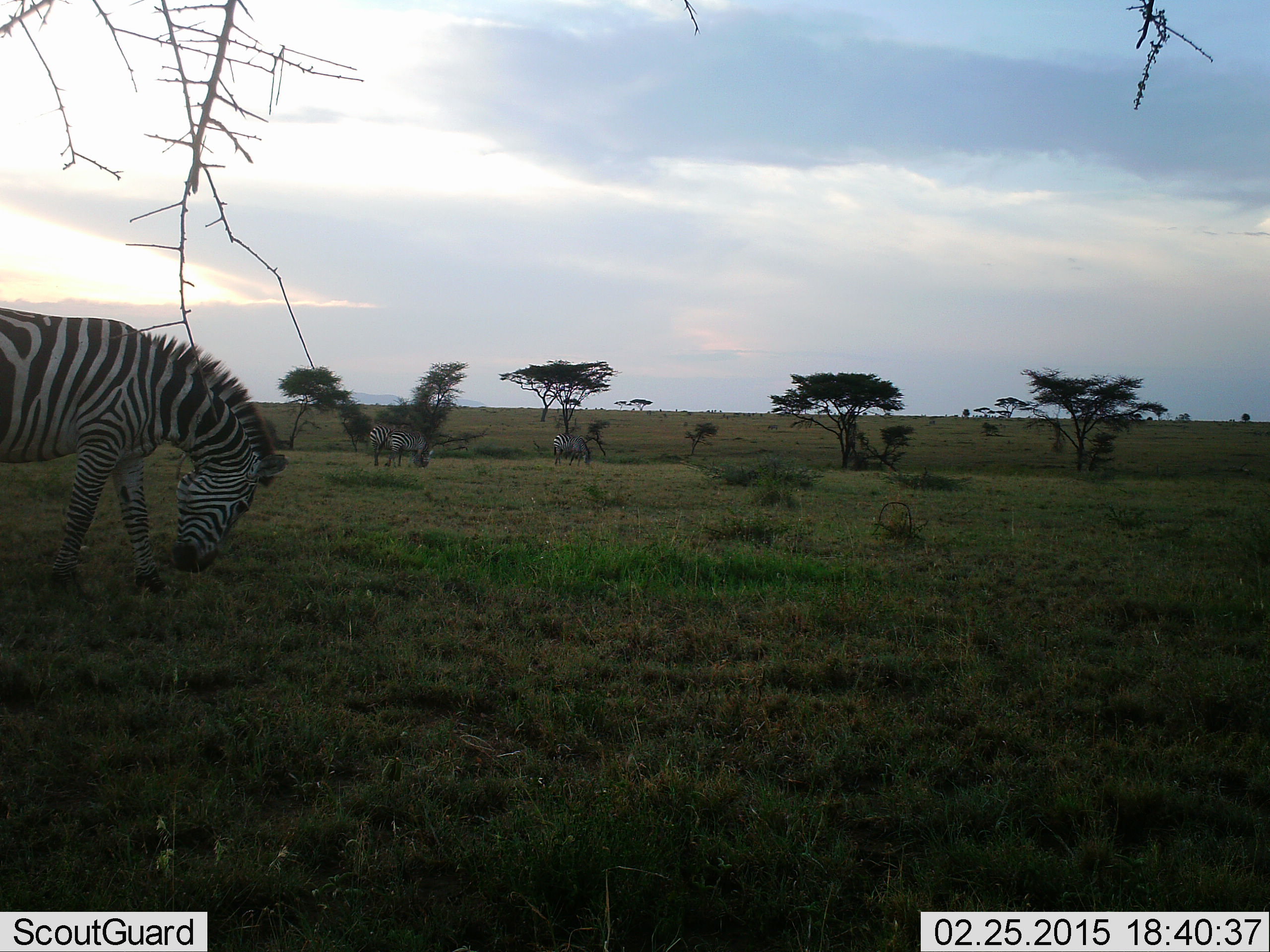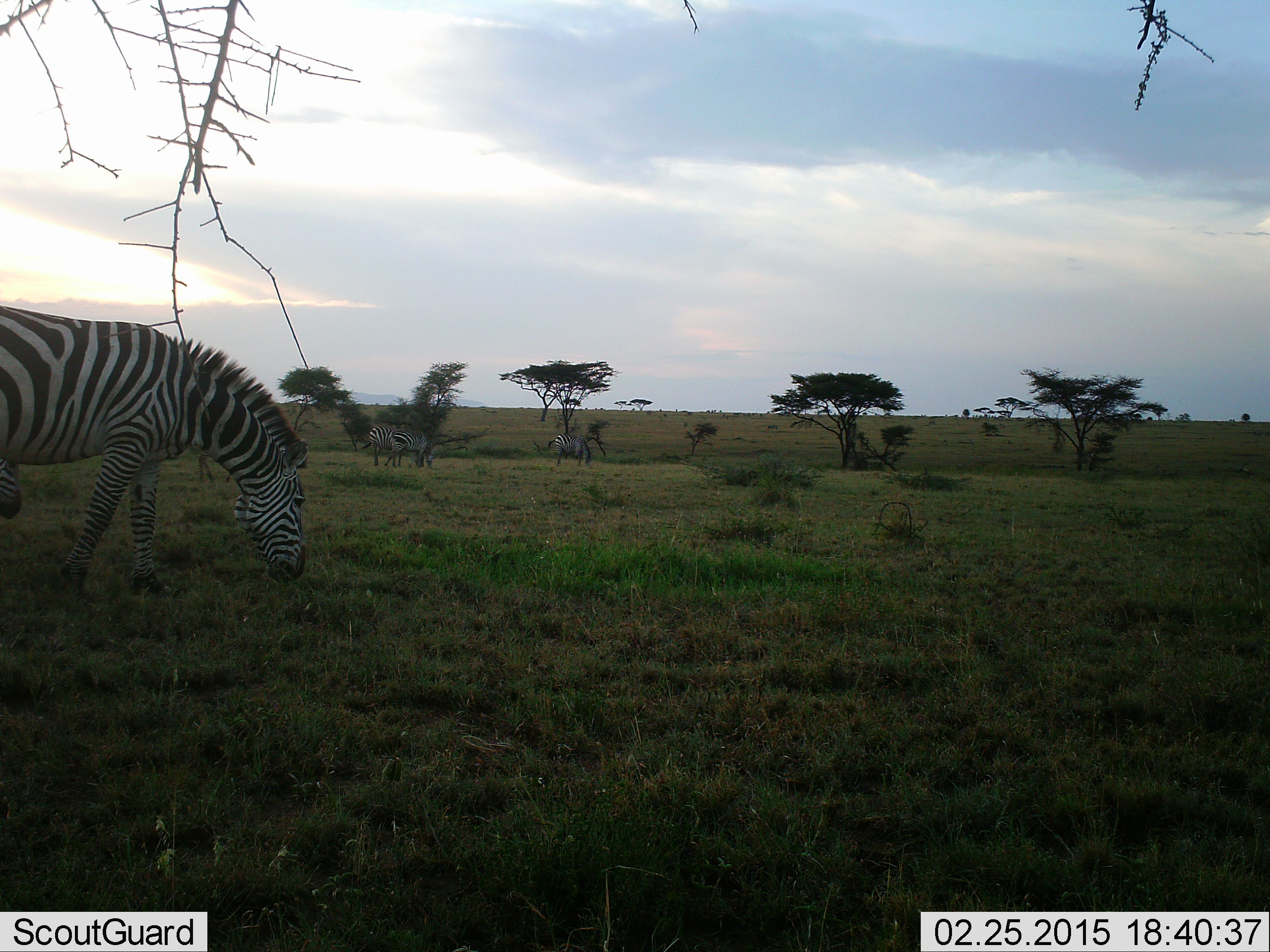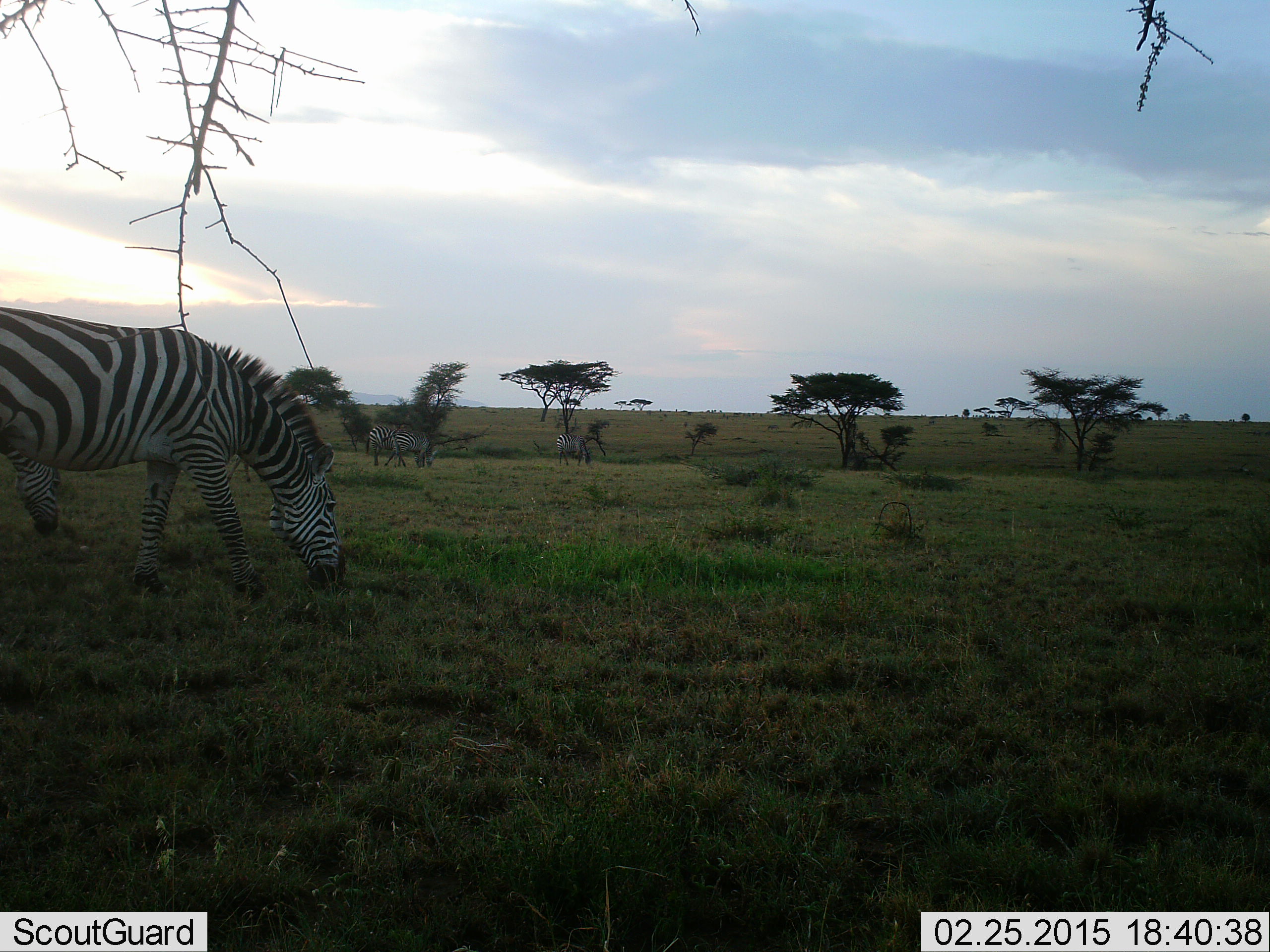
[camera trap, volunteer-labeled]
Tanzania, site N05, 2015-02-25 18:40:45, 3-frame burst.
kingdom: Animalia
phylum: Chordata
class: Mammalia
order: Perissodactyla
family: Equidae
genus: Equus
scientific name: Equus quagga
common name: plains zebra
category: zebra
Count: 4.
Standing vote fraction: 40%.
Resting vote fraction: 0%.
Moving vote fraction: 30%.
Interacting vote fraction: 10%.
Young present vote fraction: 10%.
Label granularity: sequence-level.